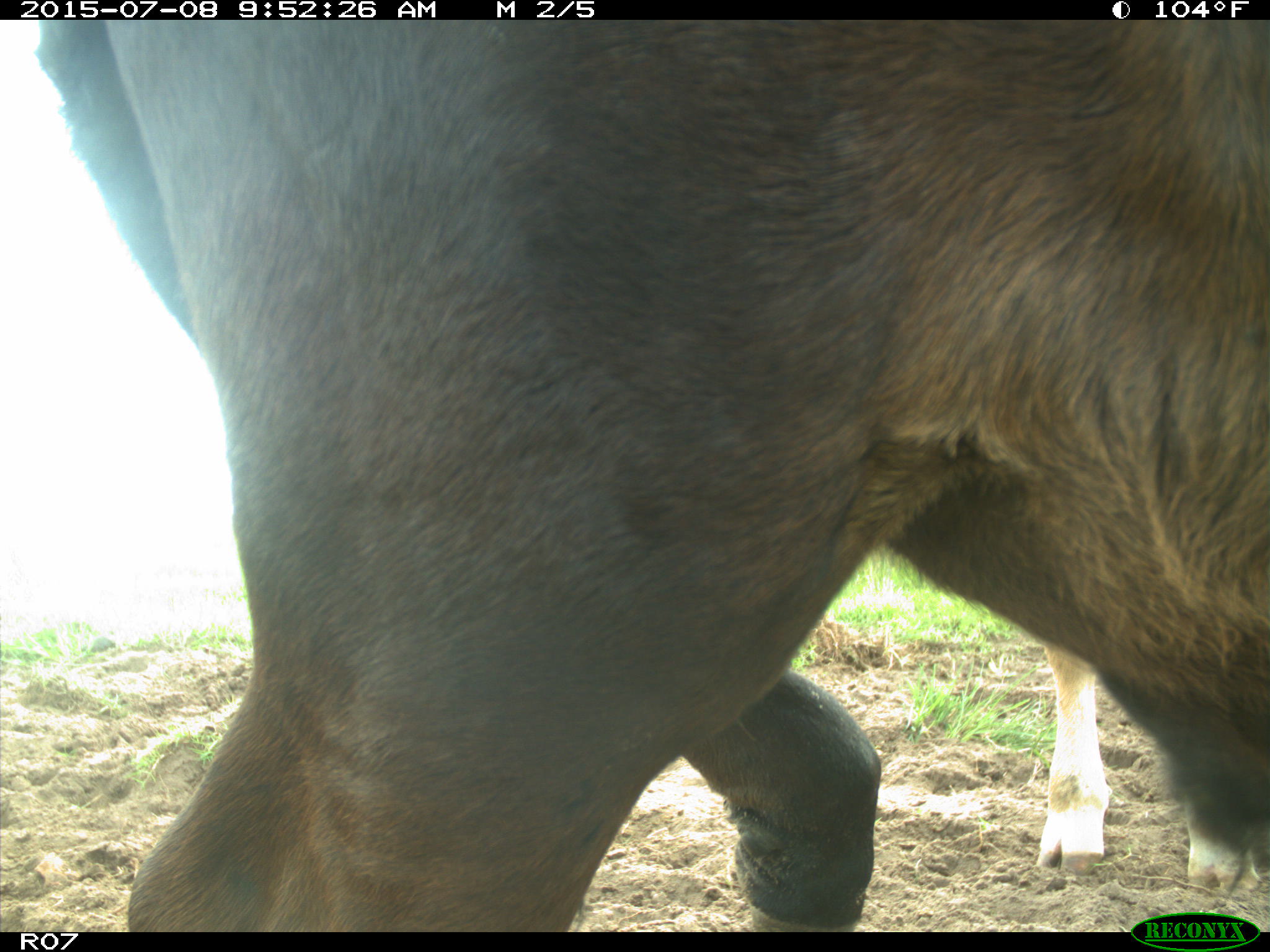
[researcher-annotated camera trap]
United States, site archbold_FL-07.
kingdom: Animalia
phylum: Chordata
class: Mammalia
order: Artiodactyla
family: Bovidae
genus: Bos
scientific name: Bos taurus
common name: domestic cow